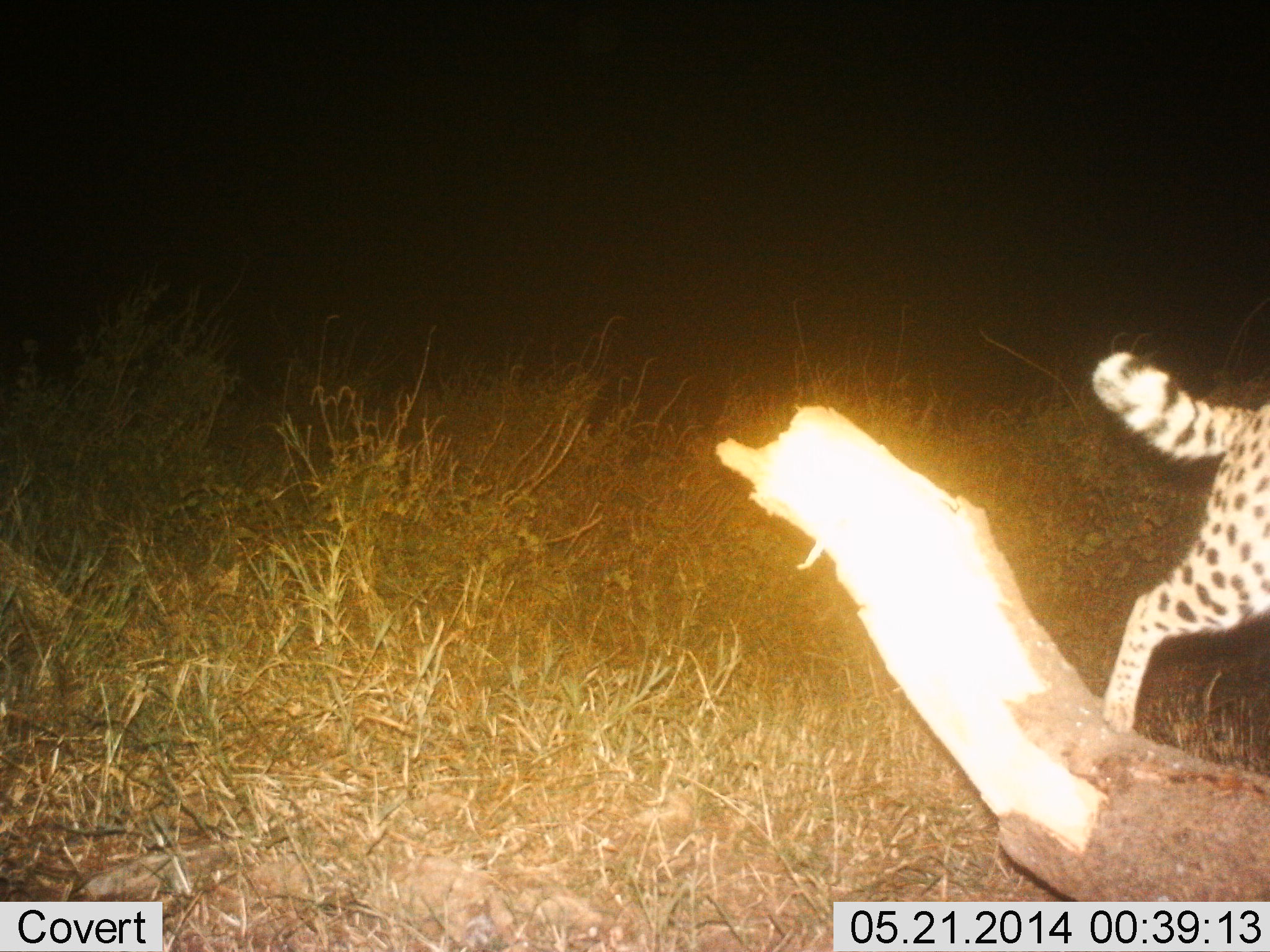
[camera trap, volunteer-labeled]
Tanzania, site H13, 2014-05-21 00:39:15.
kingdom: Animalia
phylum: Chordata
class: Mammalia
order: Carnivora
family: Felidae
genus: Acinonyx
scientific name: Acinonyx jubatus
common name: cheetah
Cheetah (Acinonyx jubatus), count 1. Behavior (volunteer vote fractions): standing 0%, resting 0%, moving 100%, interacting 0%. Young present (vote fraction): 0%. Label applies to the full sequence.